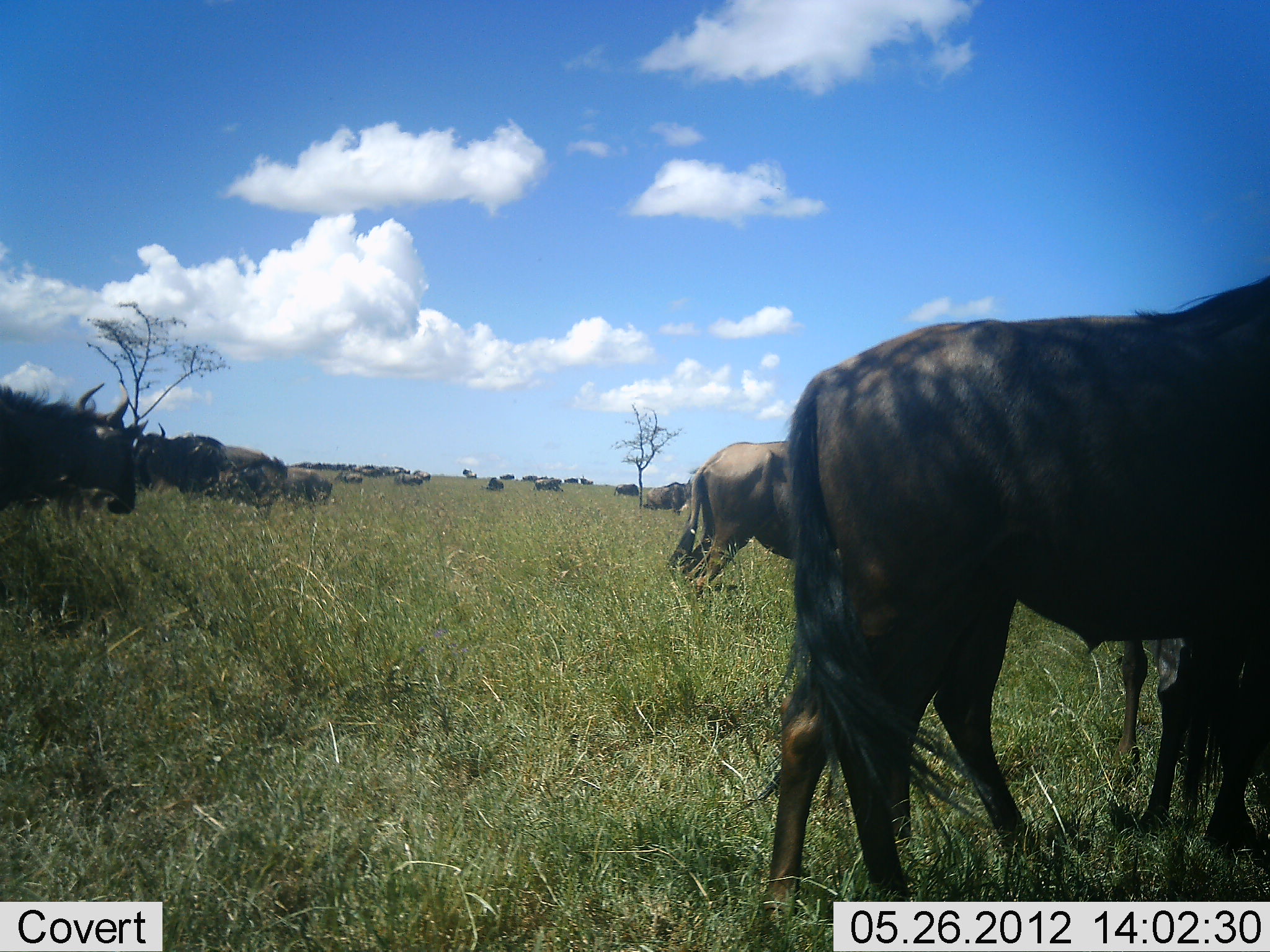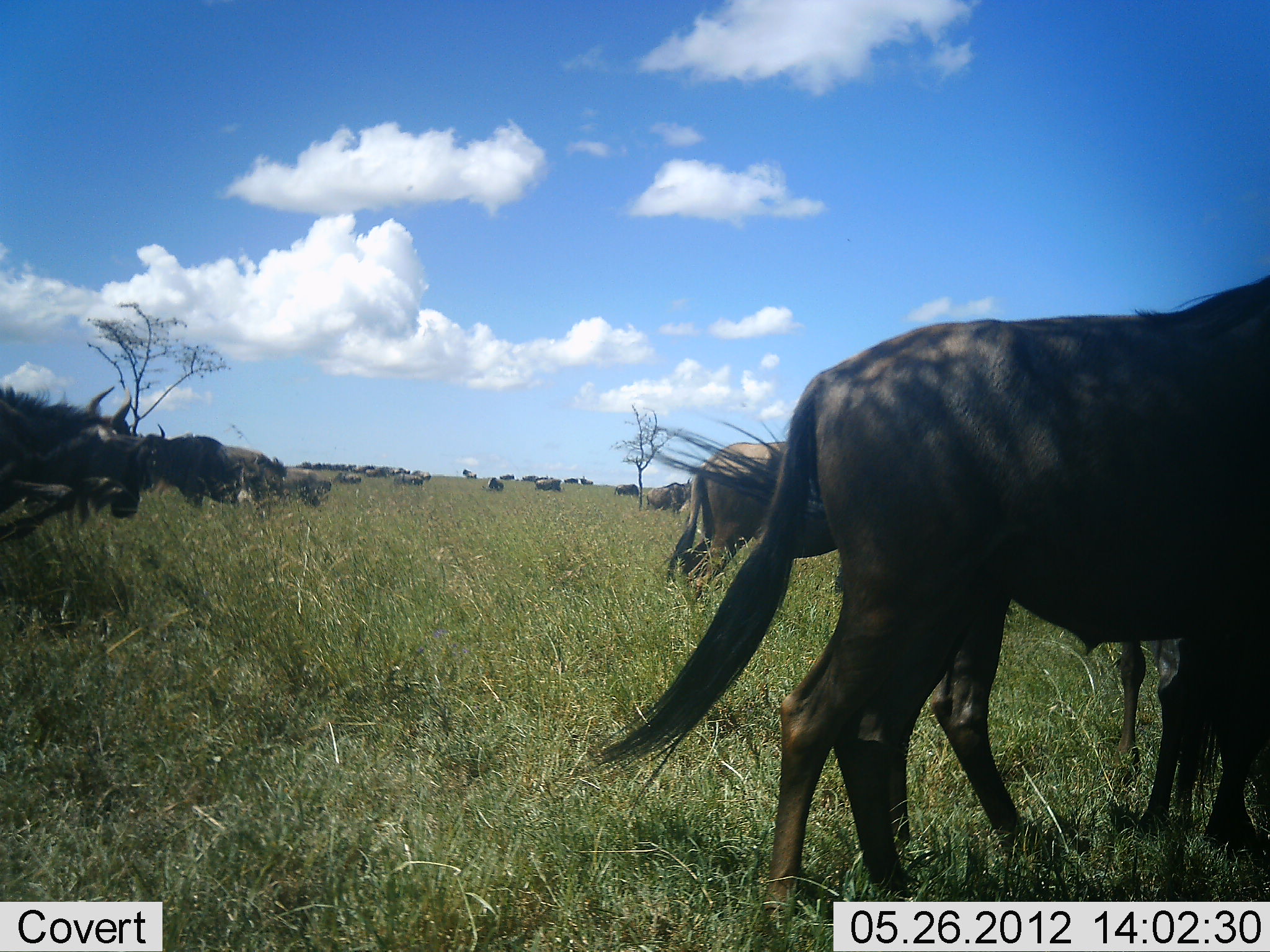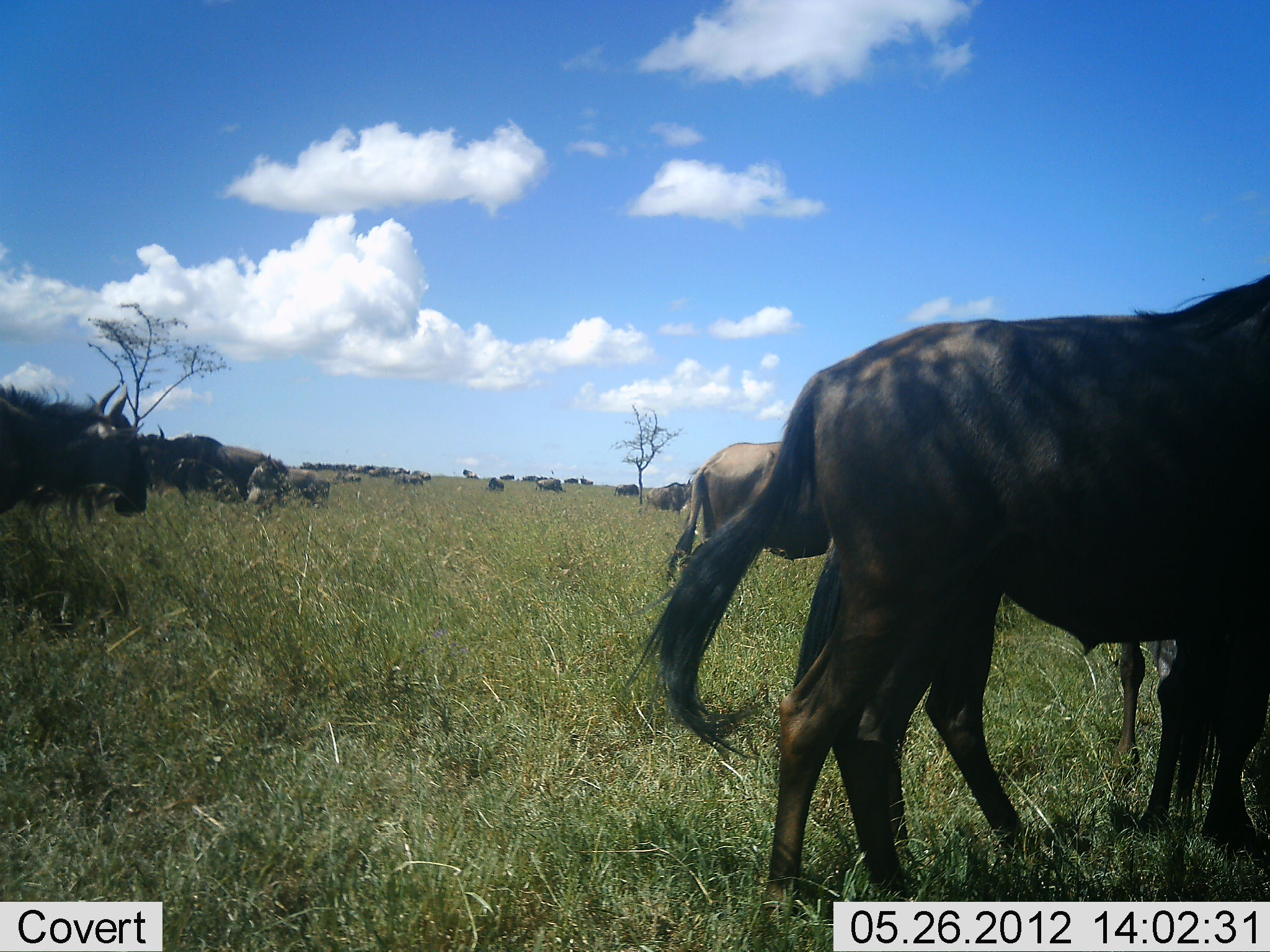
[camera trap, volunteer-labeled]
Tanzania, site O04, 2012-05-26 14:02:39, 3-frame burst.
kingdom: Animalia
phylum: Chordata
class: Mammalia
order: Artiodactyla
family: Bovidae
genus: Connochaetes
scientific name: Connochaetes taurinus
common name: blue wildebeest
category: wildebeest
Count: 11-50.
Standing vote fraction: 80%.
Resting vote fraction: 10%.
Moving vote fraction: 40%.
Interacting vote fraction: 0%.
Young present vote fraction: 0%.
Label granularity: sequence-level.